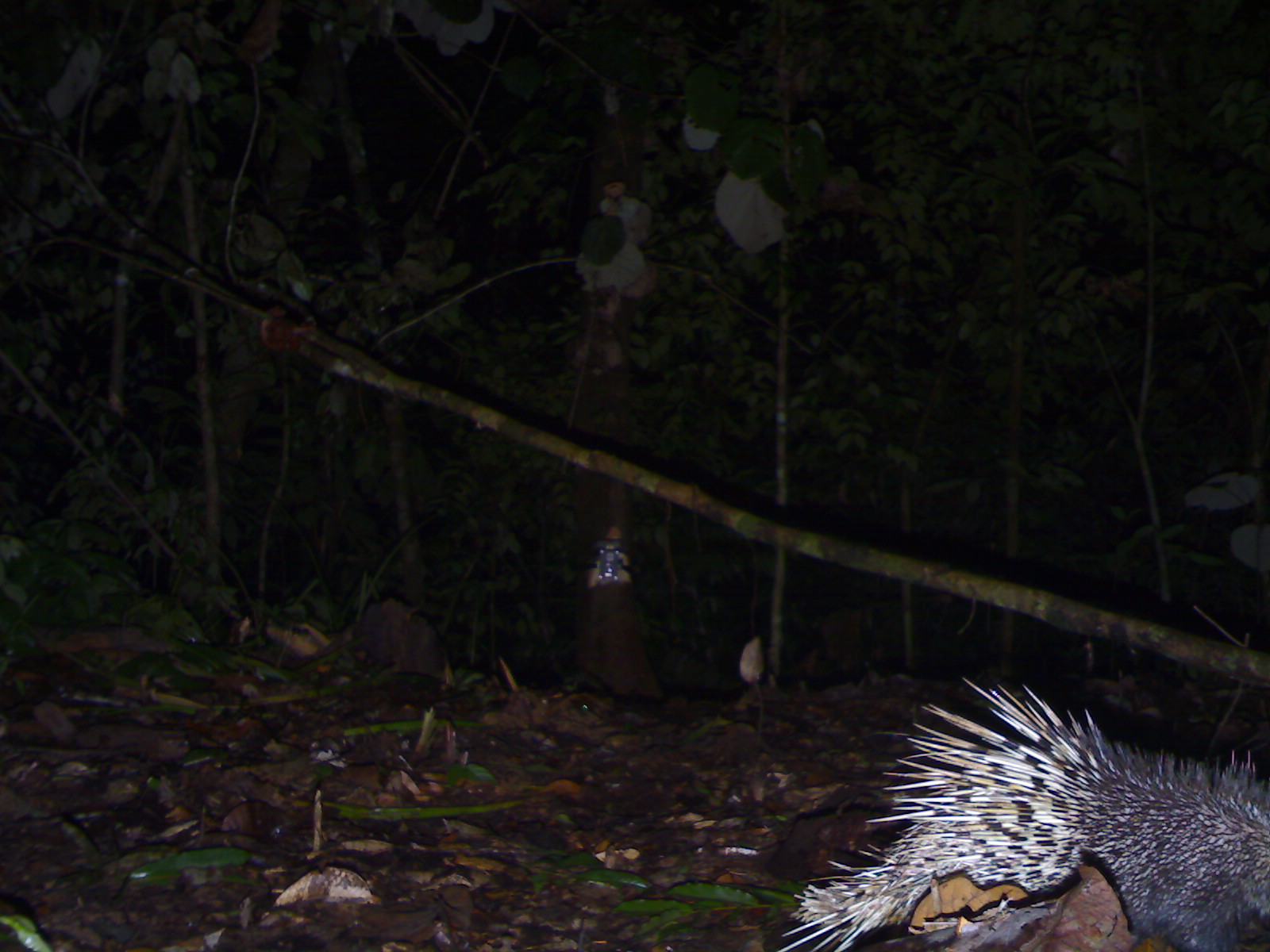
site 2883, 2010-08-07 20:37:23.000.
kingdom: Animalia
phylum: Chordata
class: Mammalia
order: Rodentia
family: Hystricidae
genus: Hystrix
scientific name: Hystrix brachyura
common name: east asian porcupine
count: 1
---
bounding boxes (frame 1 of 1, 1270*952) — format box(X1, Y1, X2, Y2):
hystrix brachyura: box(775, 672, 1269, 952)